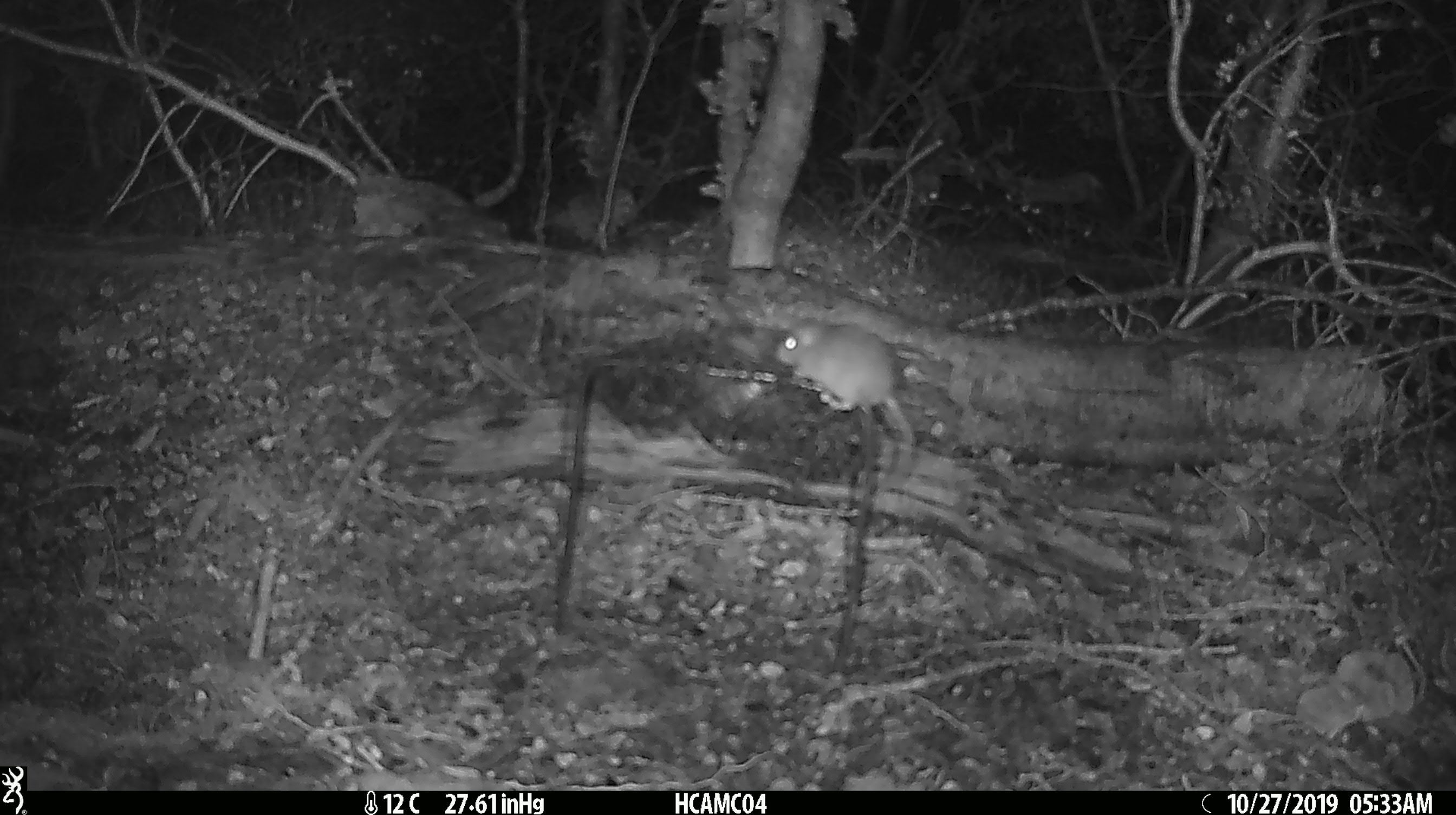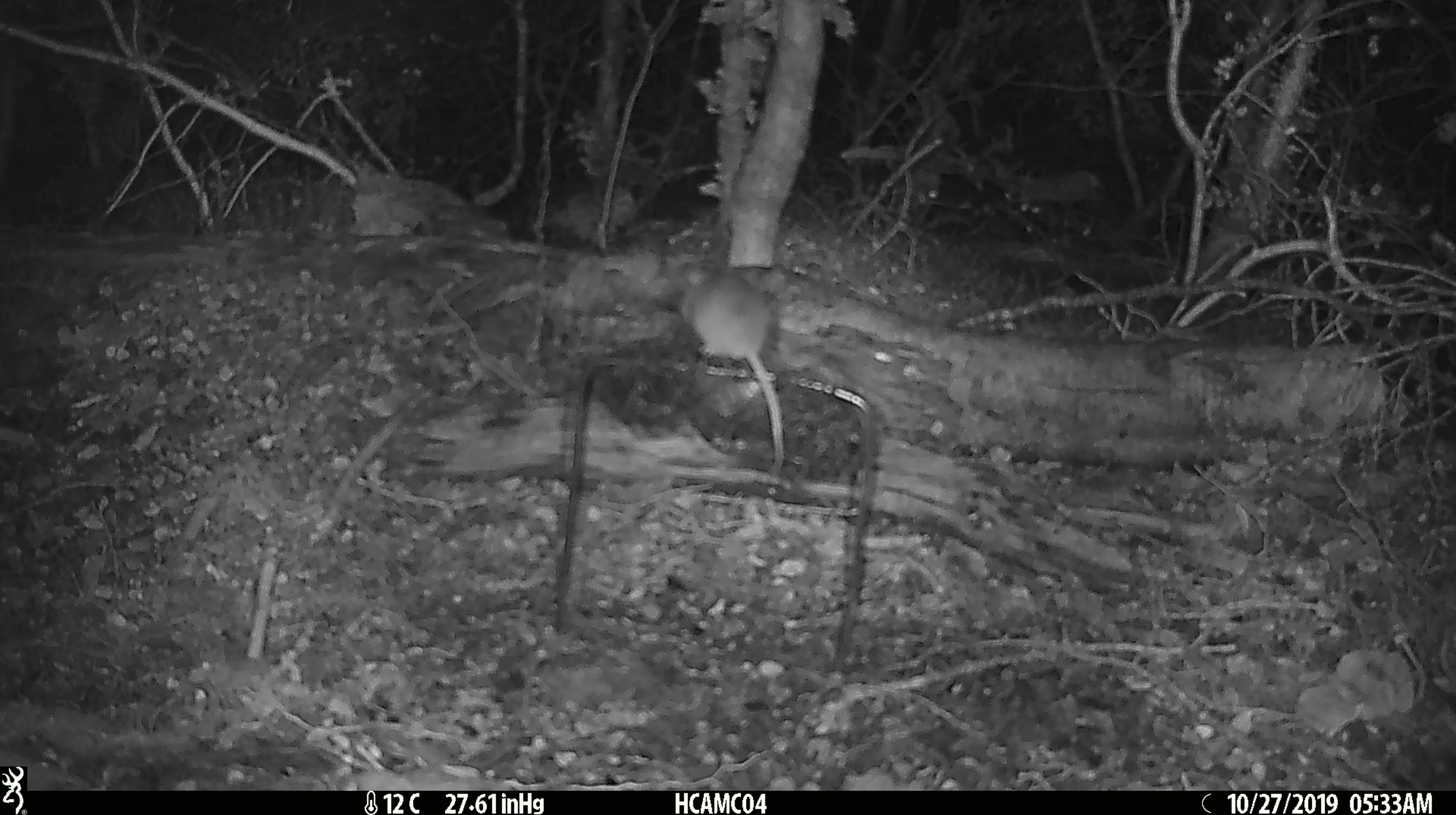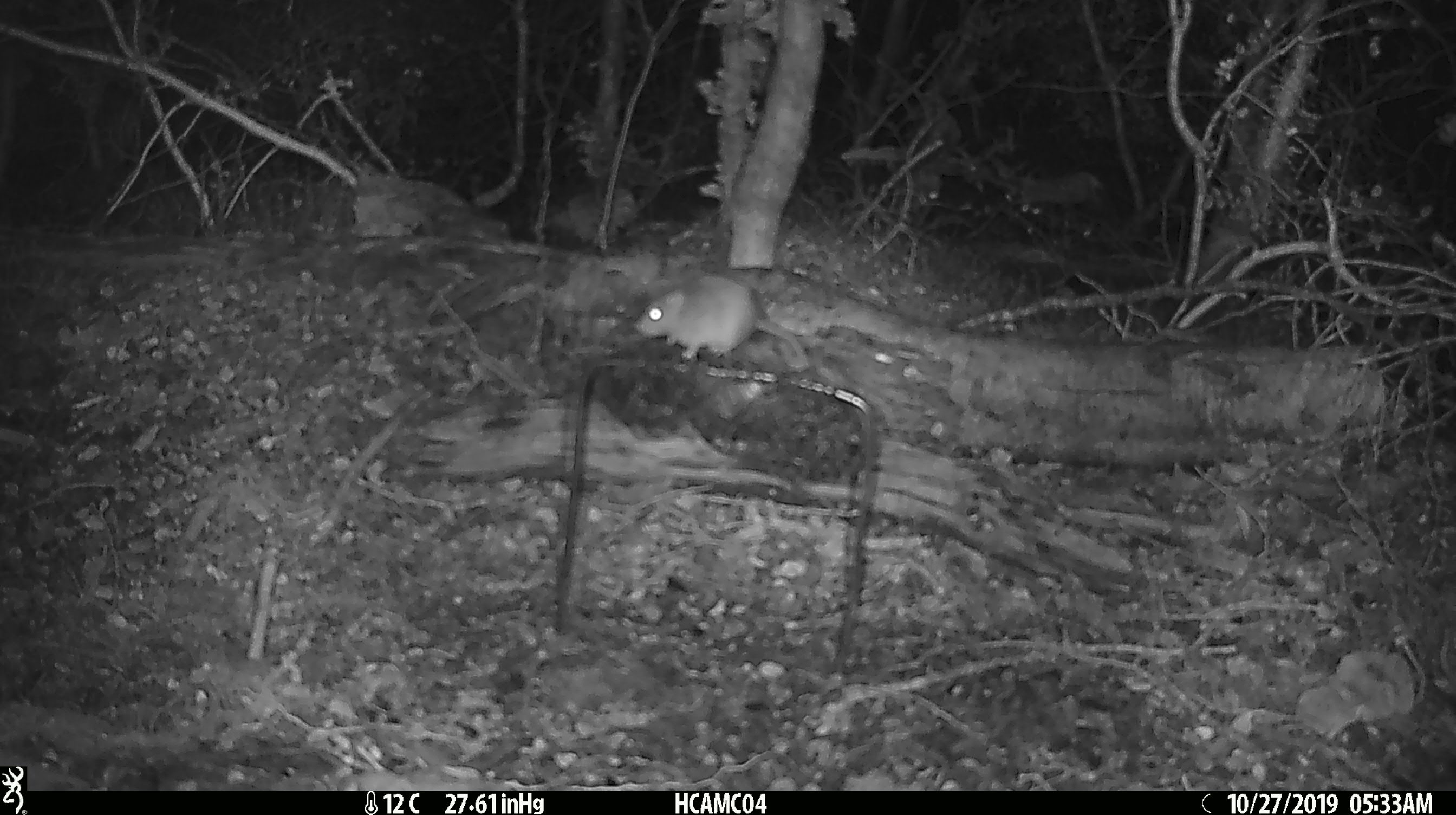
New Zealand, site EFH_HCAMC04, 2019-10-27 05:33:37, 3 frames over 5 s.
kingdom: Animalia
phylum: Chordata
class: Mammalia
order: Rodentia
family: Muridae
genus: Mus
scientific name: Mus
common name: mouse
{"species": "mouse (Mus)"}